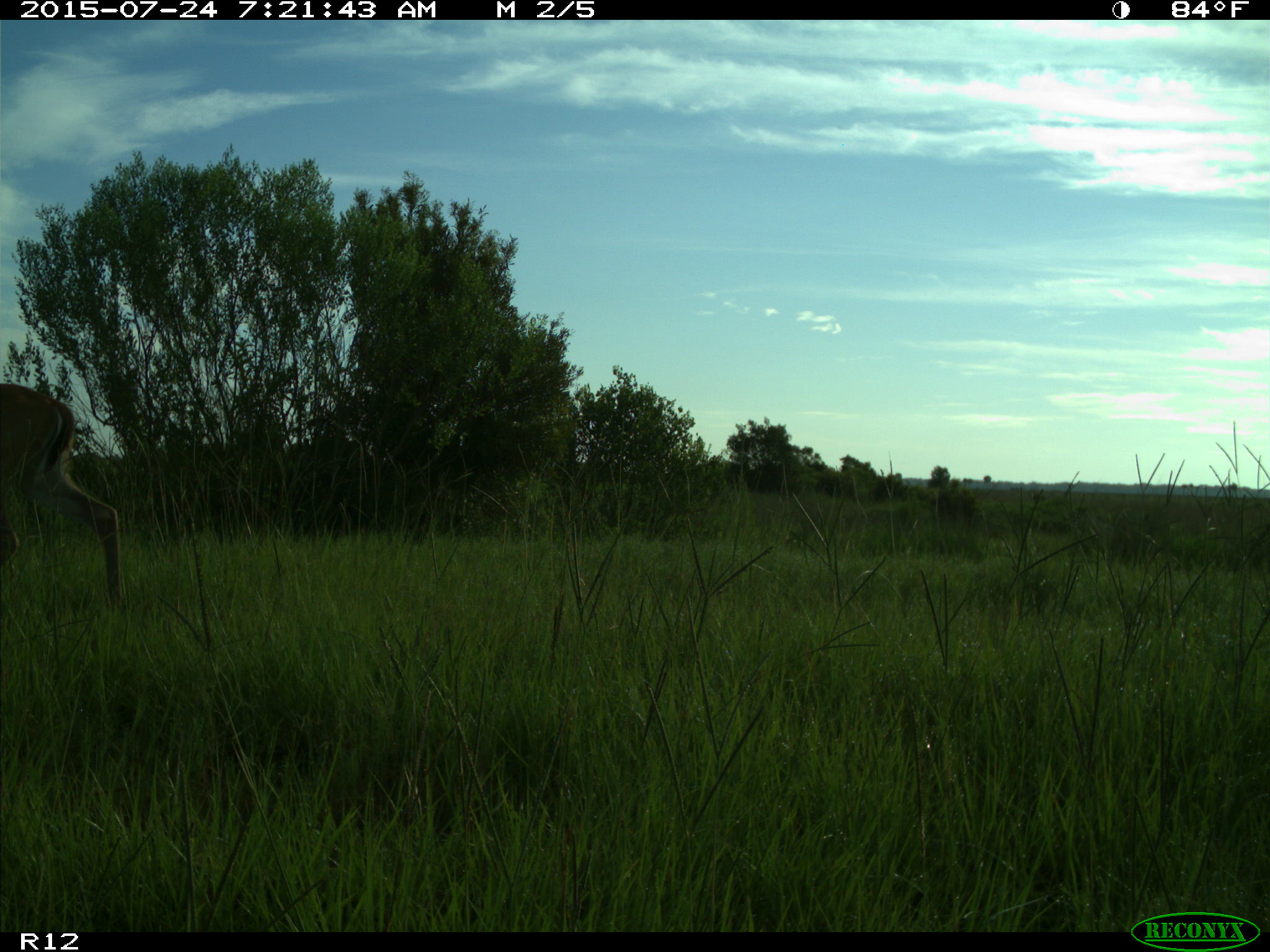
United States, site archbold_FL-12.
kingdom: Animalia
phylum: Chordata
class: Mammalia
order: Artiodactyla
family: Cervidae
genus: Odocoileus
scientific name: Odocoileus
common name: deer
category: unidentified deer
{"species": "unidentified deer (deer) (Odocoileus)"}